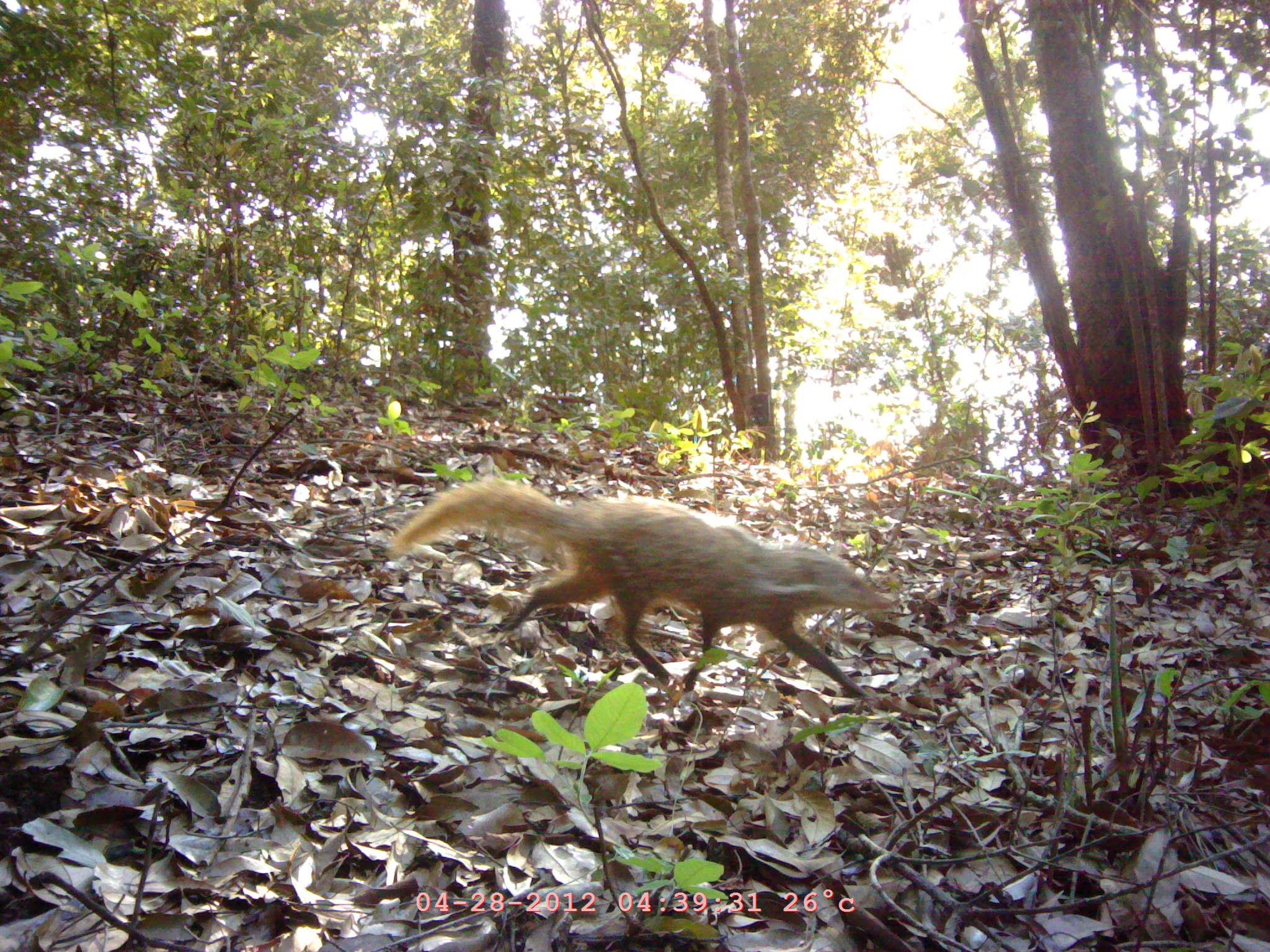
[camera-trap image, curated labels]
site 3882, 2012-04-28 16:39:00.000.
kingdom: Animalia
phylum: Chordata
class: Mammalia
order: Carnivora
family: Herpestidae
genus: Urva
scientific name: Urva urva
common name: crab-eating mongoose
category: herpestes urva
Herpestes urva (crab-eating mongoose) (Urva urva), count 1.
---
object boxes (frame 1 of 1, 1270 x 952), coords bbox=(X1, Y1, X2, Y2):
herpestes urva: bbox=(388, 472, 894, 707)